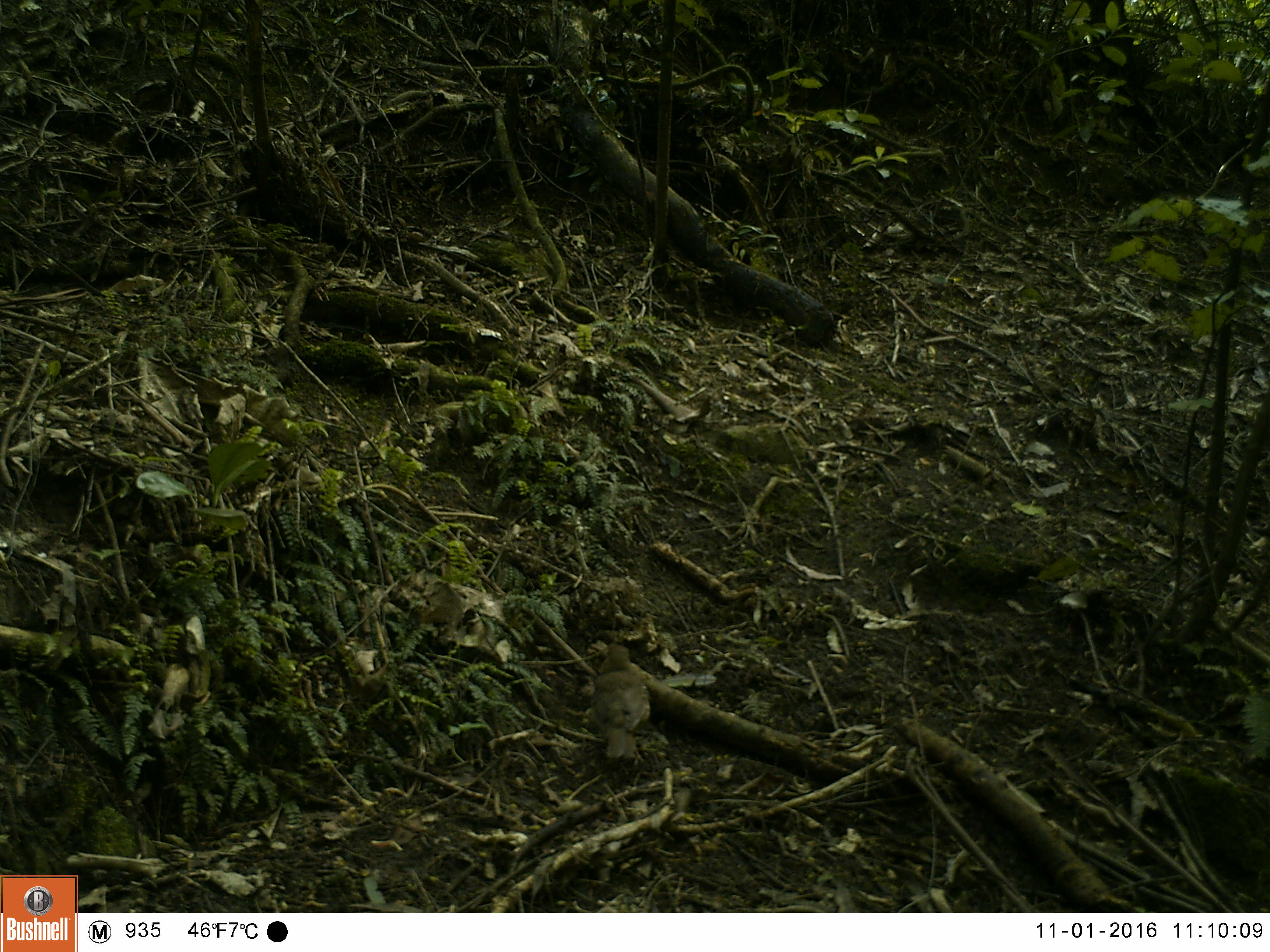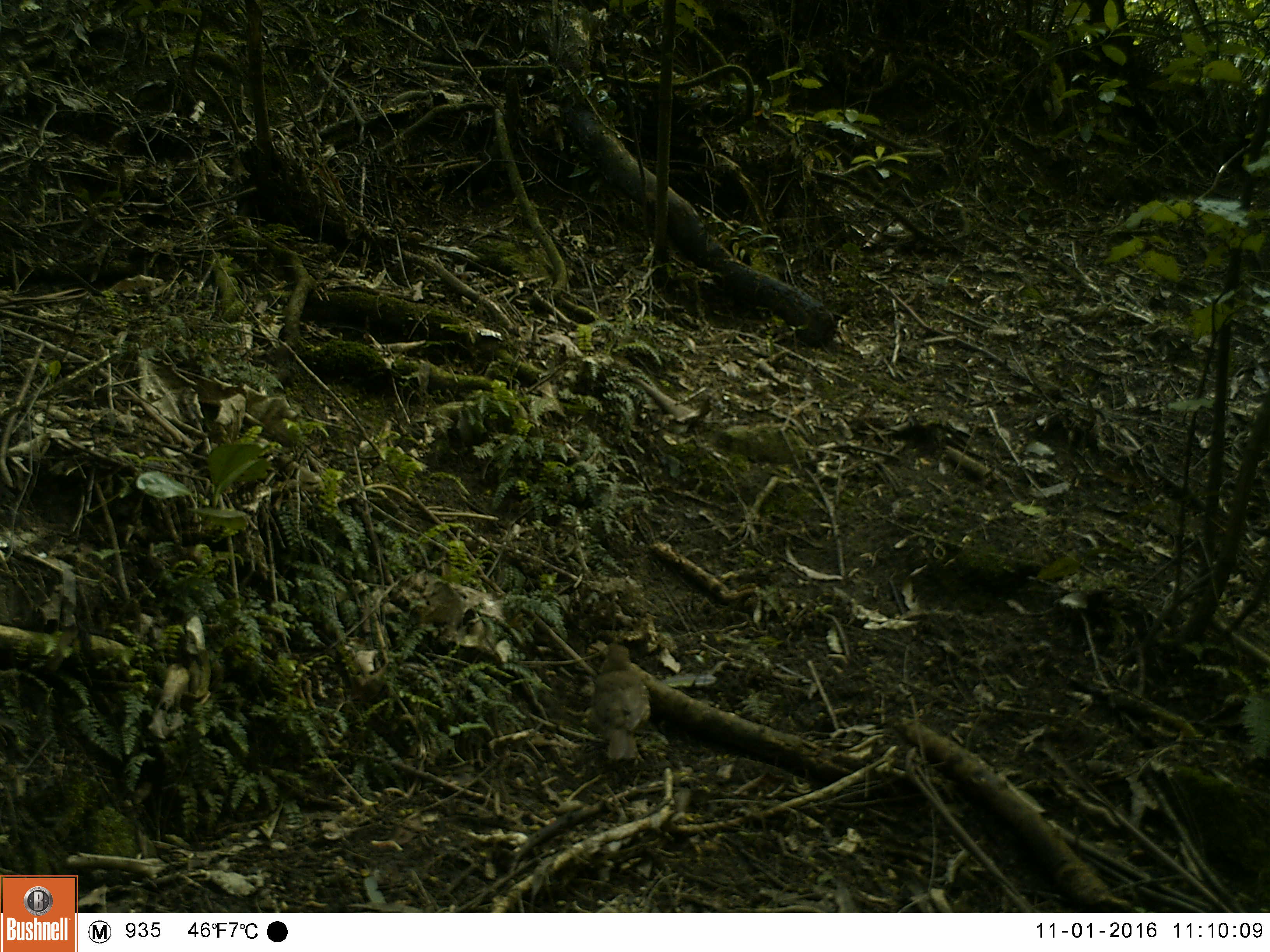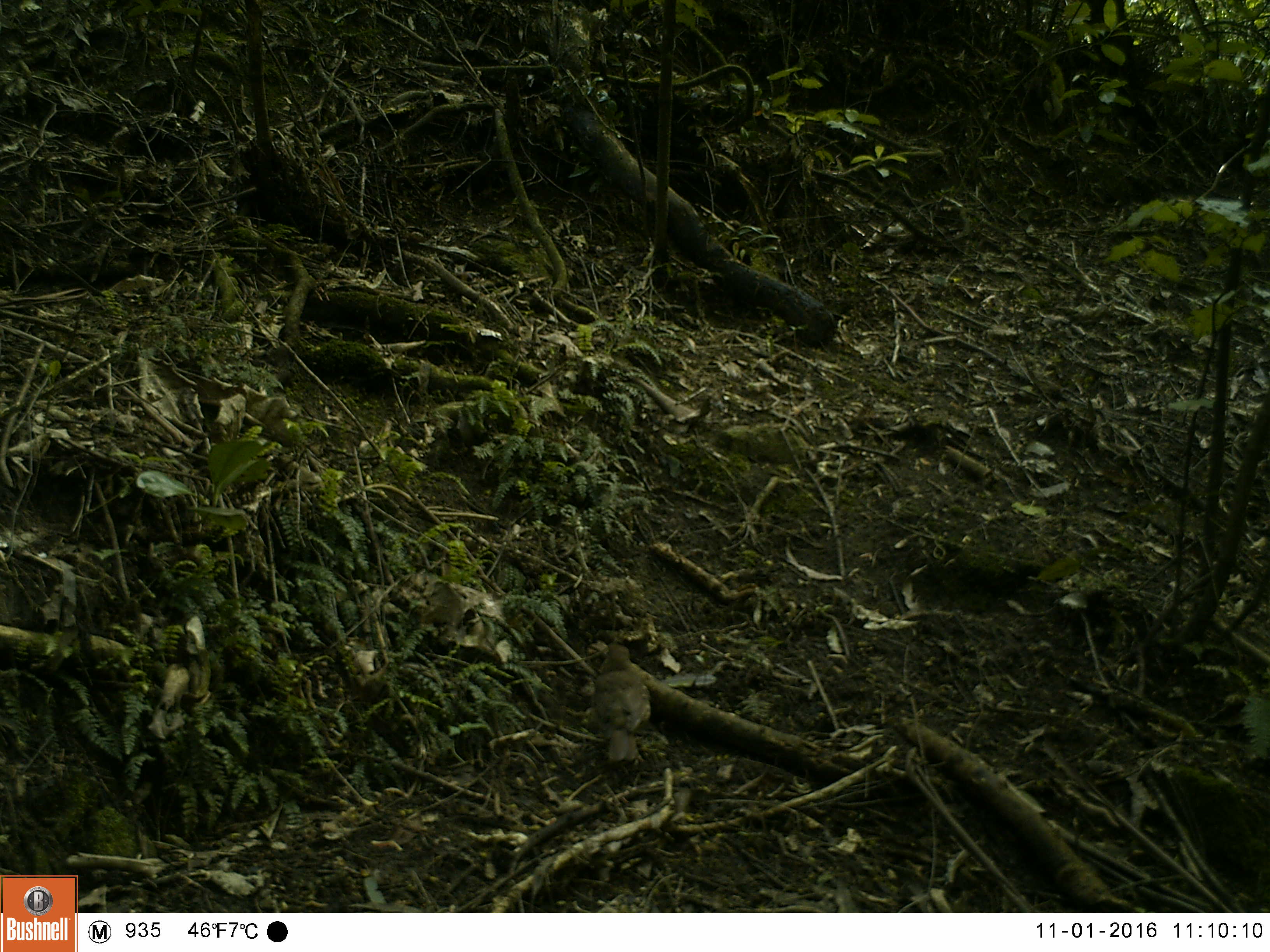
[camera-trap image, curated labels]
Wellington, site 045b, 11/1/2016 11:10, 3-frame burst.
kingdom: Animalia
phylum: Chordata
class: Aves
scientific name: Aves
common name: bird